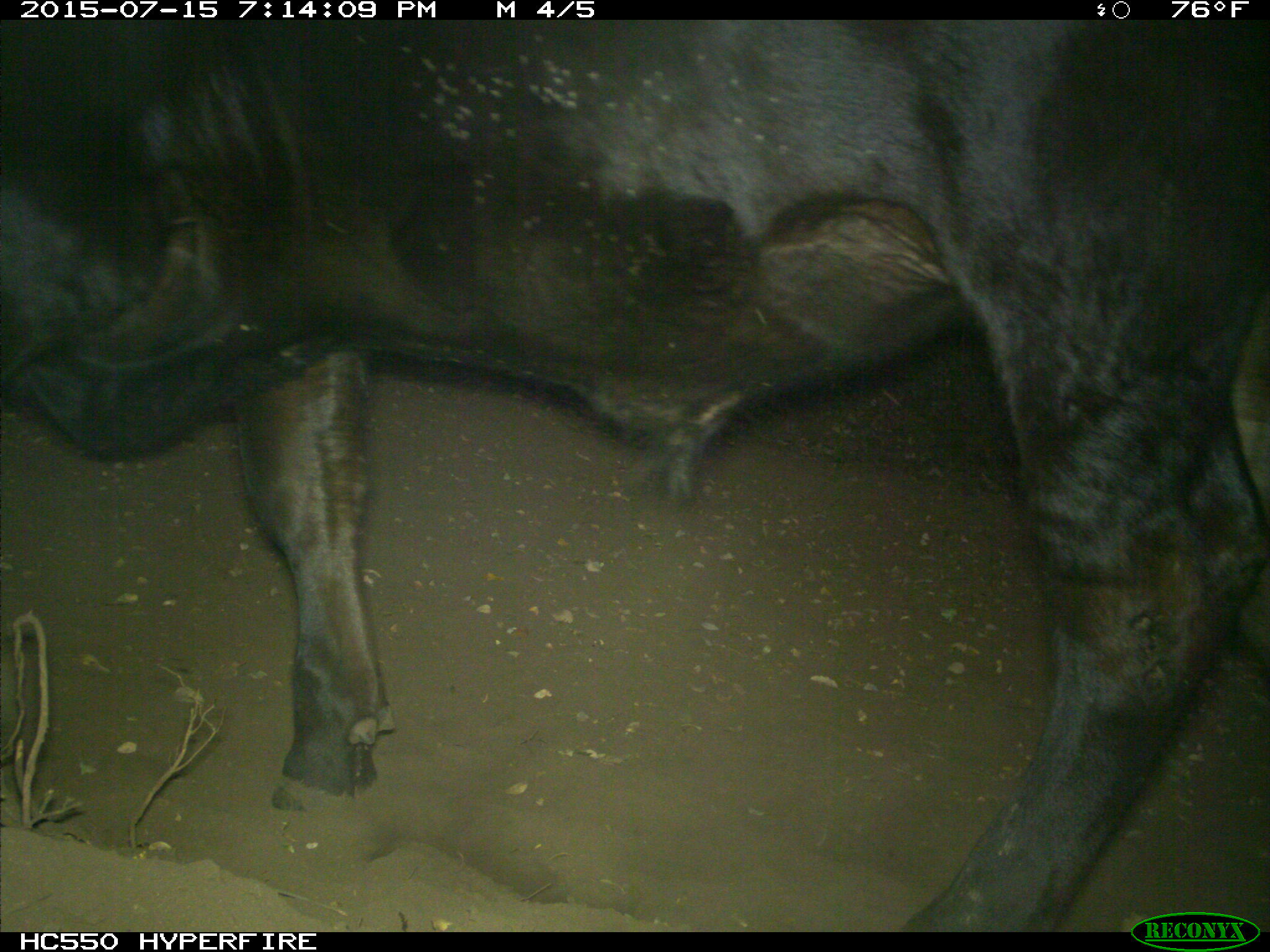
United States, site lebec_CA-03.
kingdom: Animalia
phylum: Chordata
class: Mammalia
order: Artiodactyla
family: Bovidae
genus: Bos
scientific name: Bos taurus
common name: domestic cow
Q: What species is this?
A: Bos taurus (domestic cow).